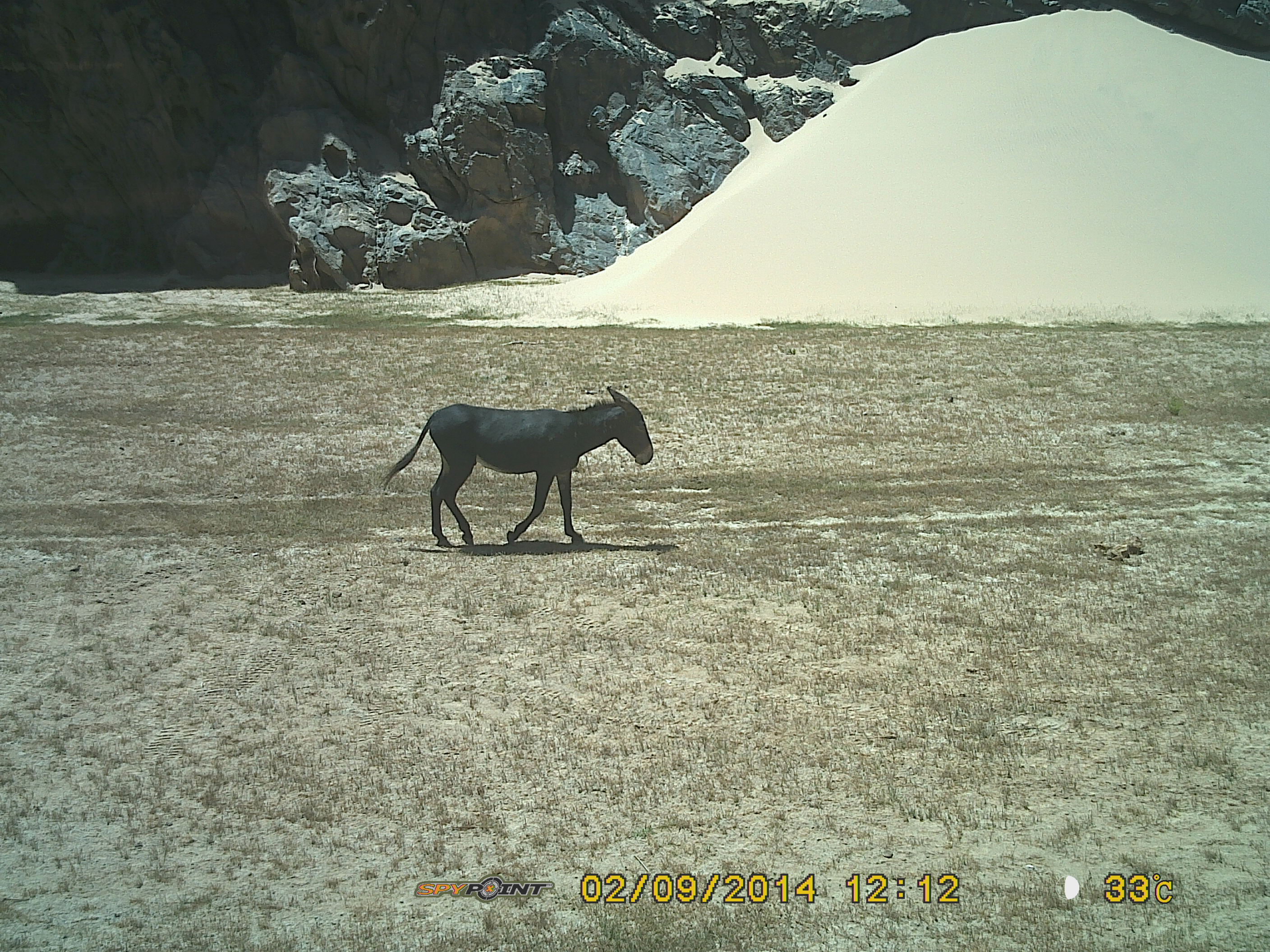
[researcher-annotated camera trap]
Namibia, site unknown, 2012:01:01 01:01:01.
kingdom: Animalia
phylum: Chordata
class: Mammalia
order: Perissodactyla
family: Equidae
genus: Equus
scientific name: Equus asinus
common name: donkey